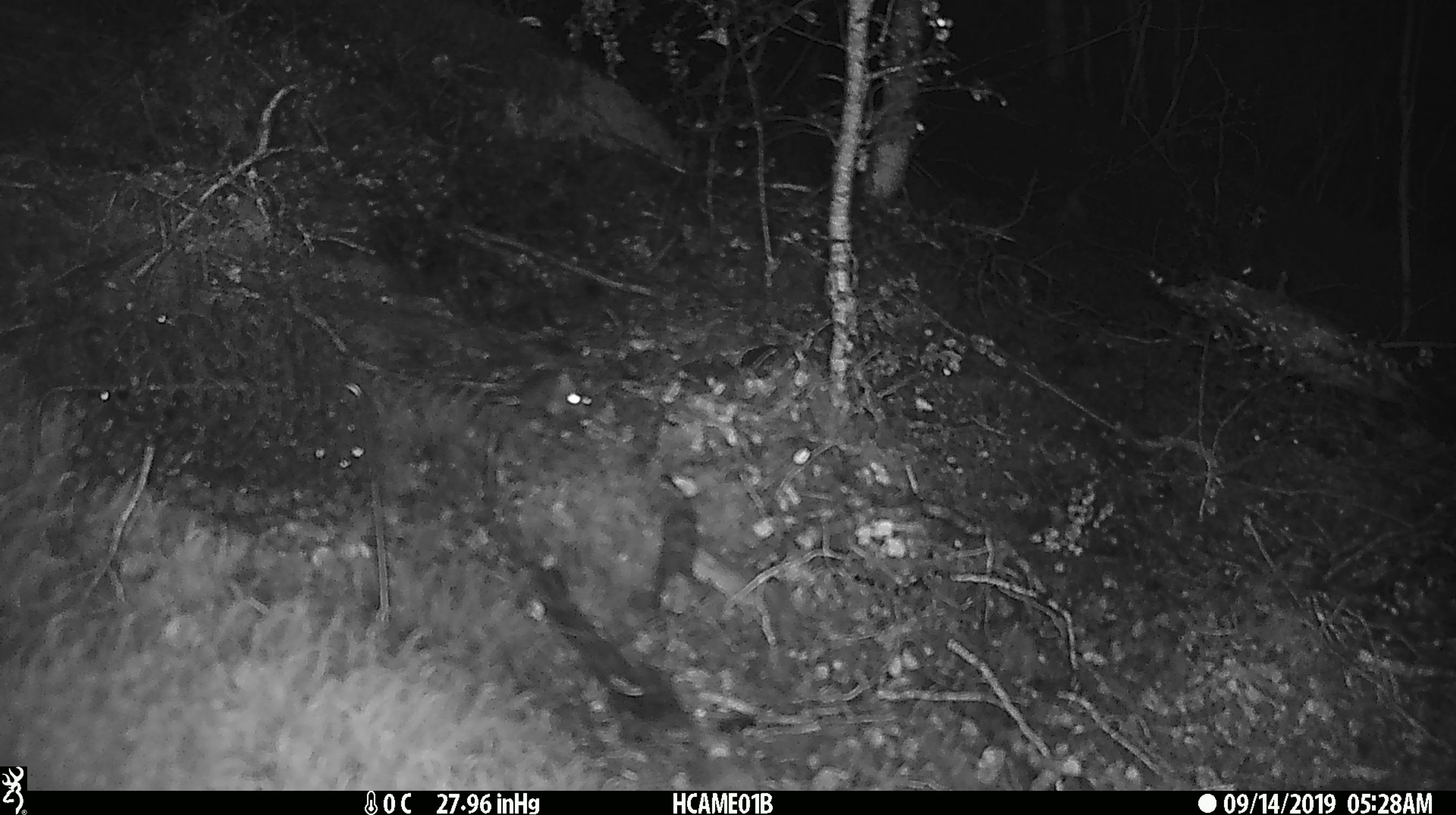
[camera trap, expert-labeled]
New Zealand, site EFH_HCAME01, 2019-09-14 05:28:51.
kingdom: Animalia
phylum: Chordata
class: Mammalia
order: Rodentia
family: Muridae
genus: Mus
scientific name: Mus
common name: mouse